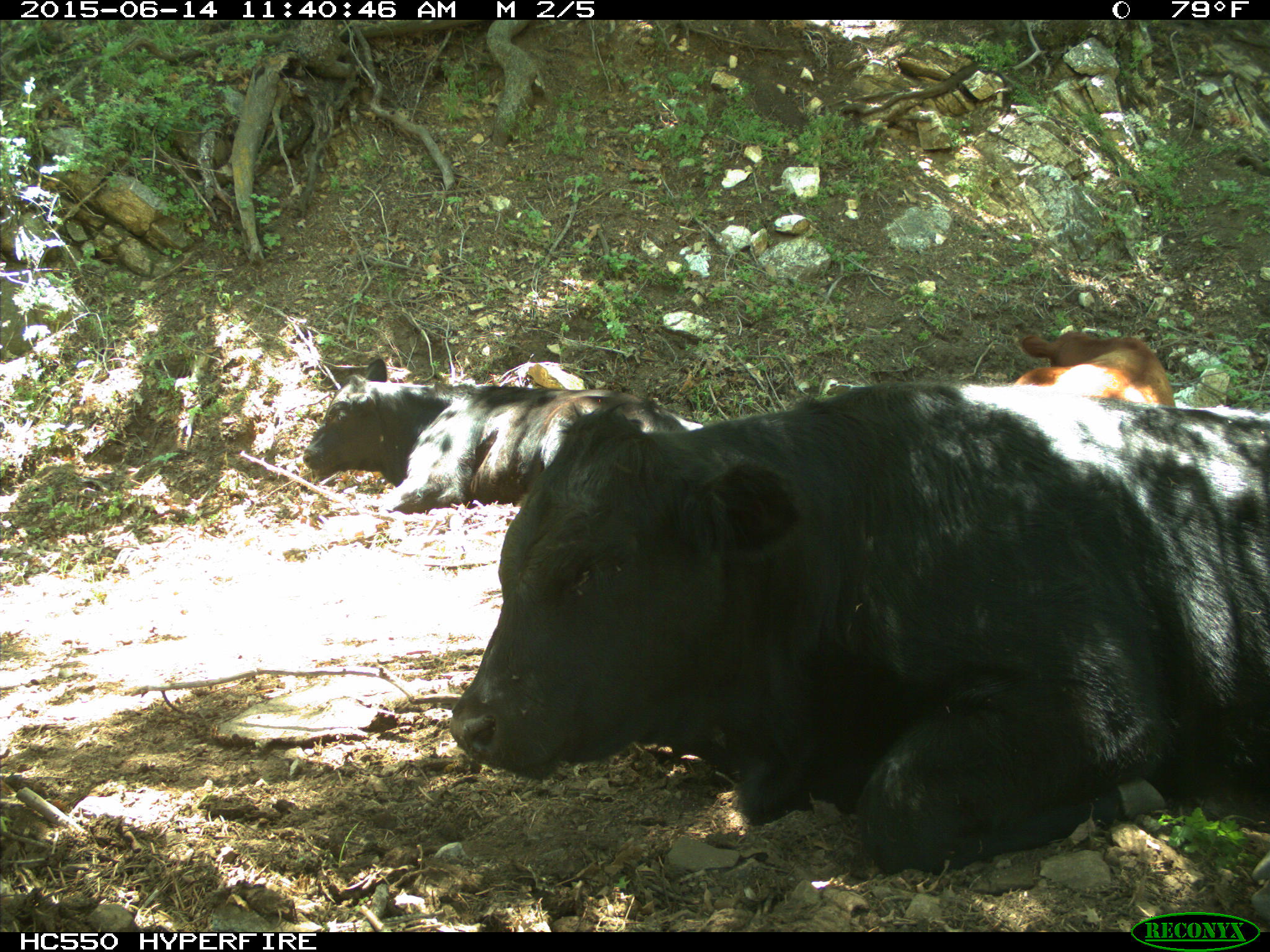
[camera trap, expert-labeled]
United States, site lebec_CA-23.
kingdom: Animalia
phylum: Chordata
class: Mammalia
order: Artiodactyla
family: Bovidae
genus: Bos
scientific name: Bos taurus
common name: domestic cow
Bos taurus (domestic cow).